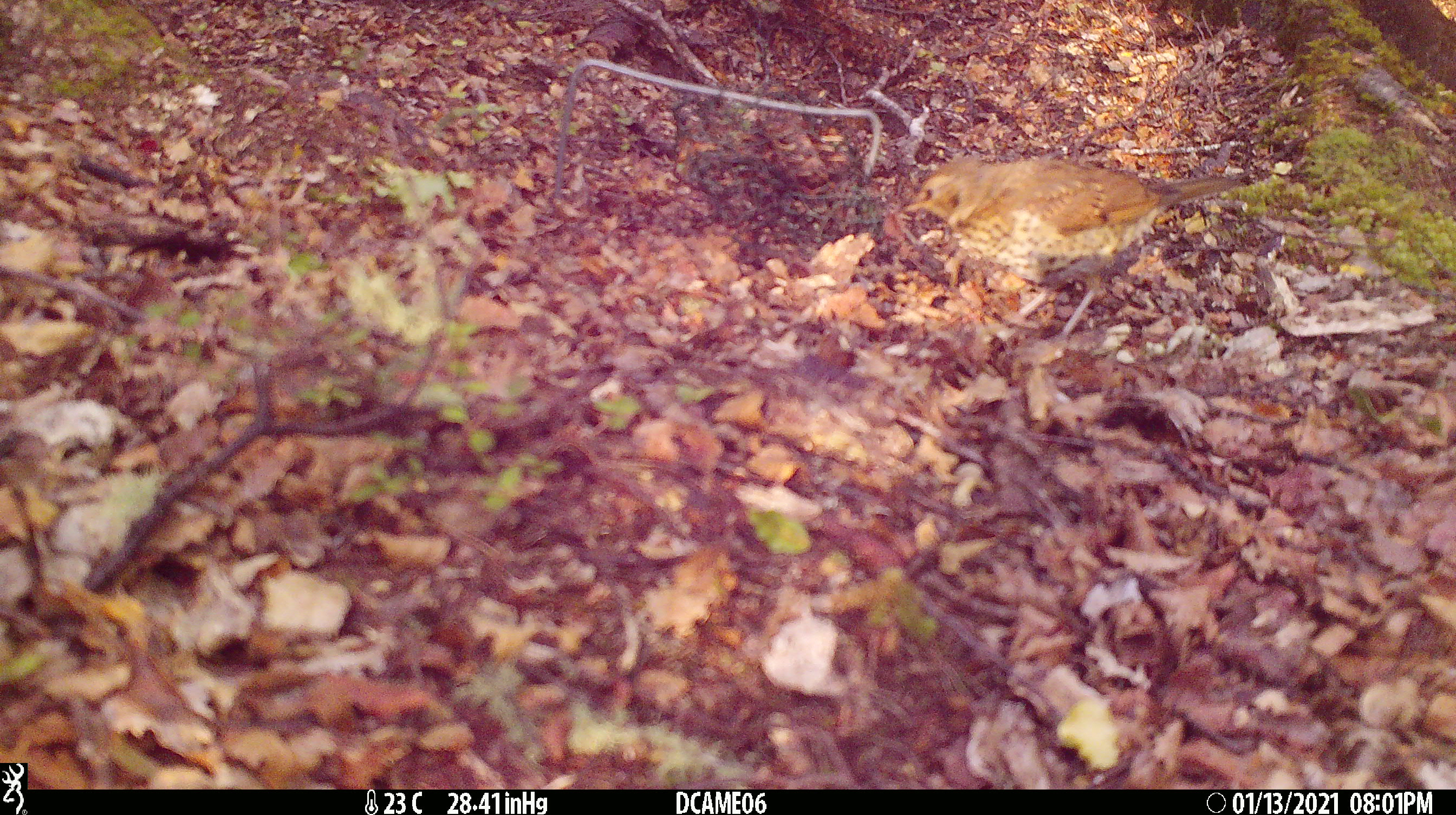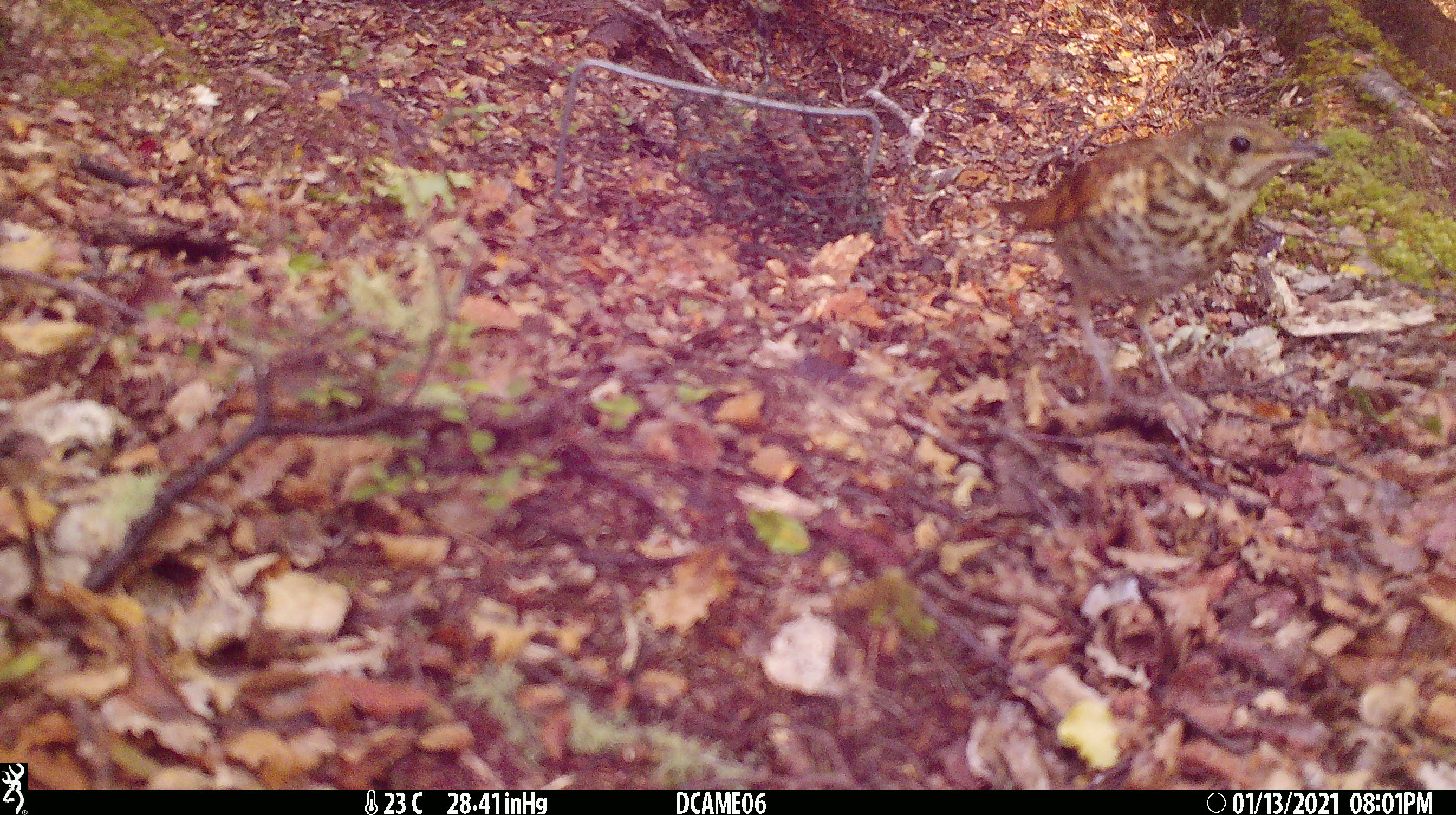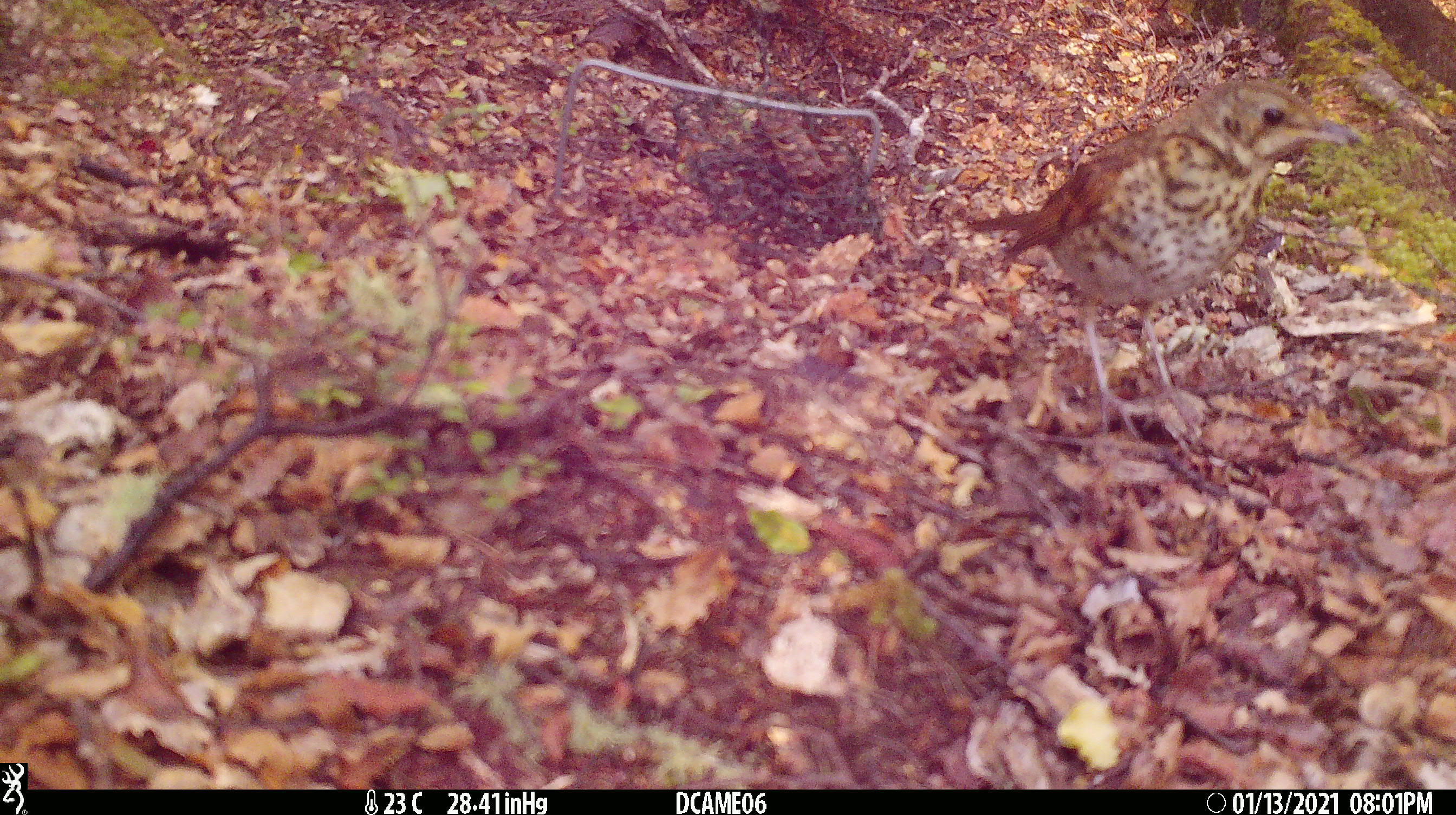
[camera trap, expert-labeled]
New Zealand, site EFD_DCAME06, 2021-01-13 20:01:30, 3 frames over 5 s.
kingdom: Animalia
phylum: Chordata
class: Aves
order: Passeriformes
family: Turdidae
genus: Turdus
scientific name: Turdus philomelos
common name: song thrush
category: thrush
Thrush (song thrush) (Turdus philomelos).